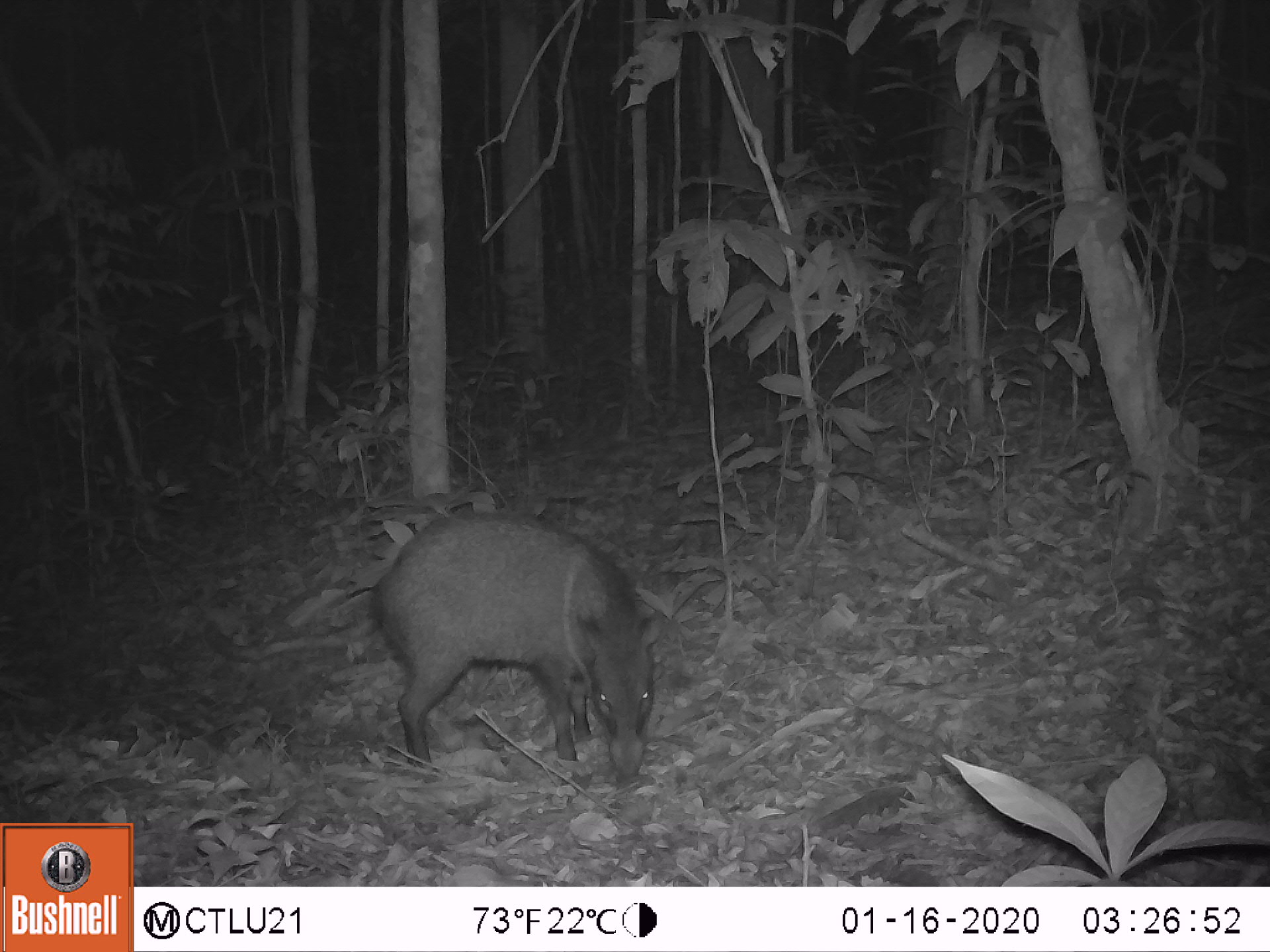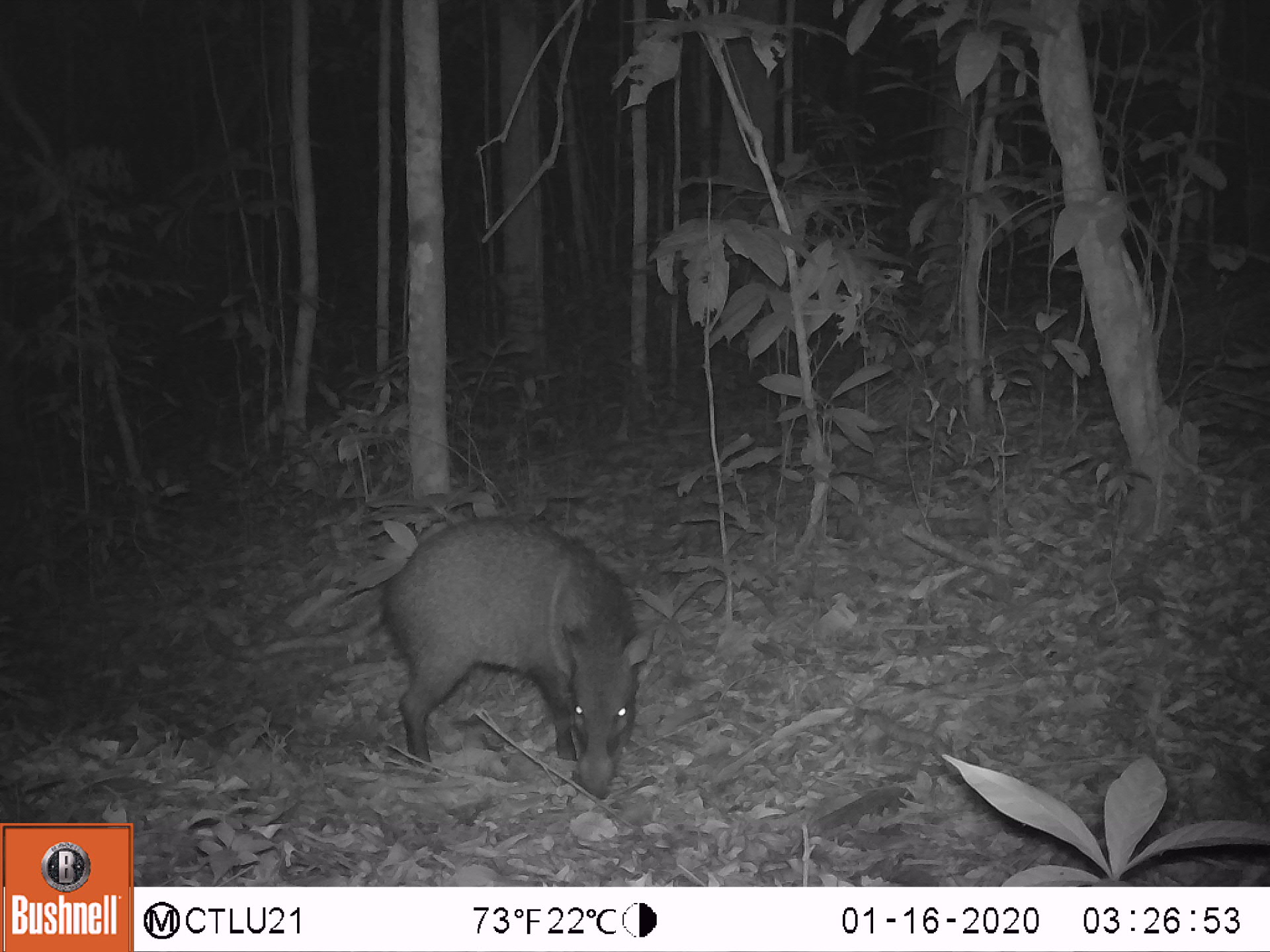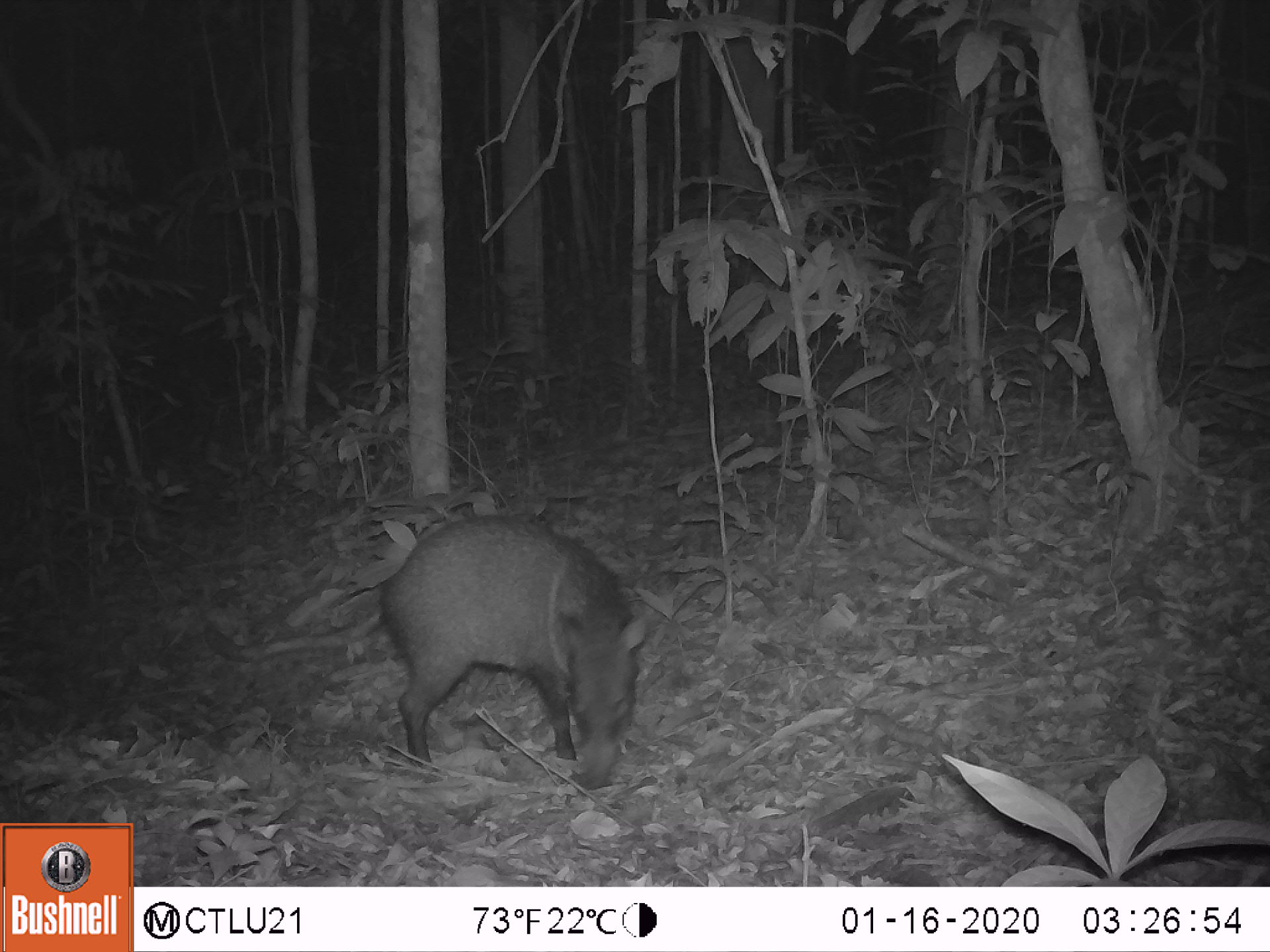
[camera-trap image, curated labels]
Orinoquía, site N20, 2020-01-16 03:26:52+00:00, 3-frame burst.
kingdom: Animalia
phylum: Chordata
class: Mammalia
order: Artiodactyla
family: Tayassuidae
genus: Pecari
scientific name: Pecari tajacu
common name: collared peccary